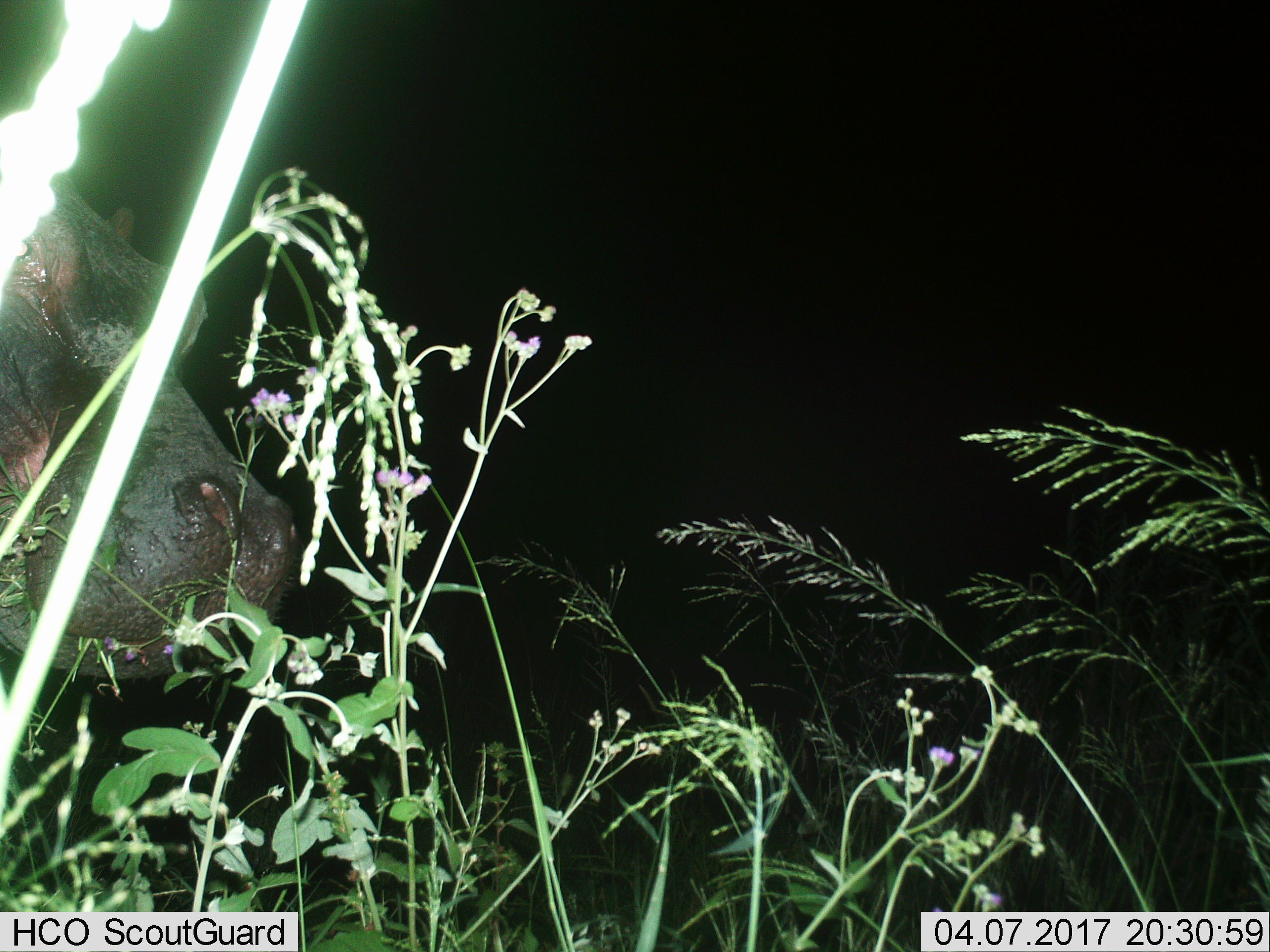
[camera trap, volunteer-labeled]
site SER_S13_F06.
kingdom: Animalia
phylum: Chordata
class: Mammalia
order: Artiodactyla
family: Hippopotamidae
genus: Hippopotamus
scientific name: Hippopotamus amphibius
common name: hippopotamus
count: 1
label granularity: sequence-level